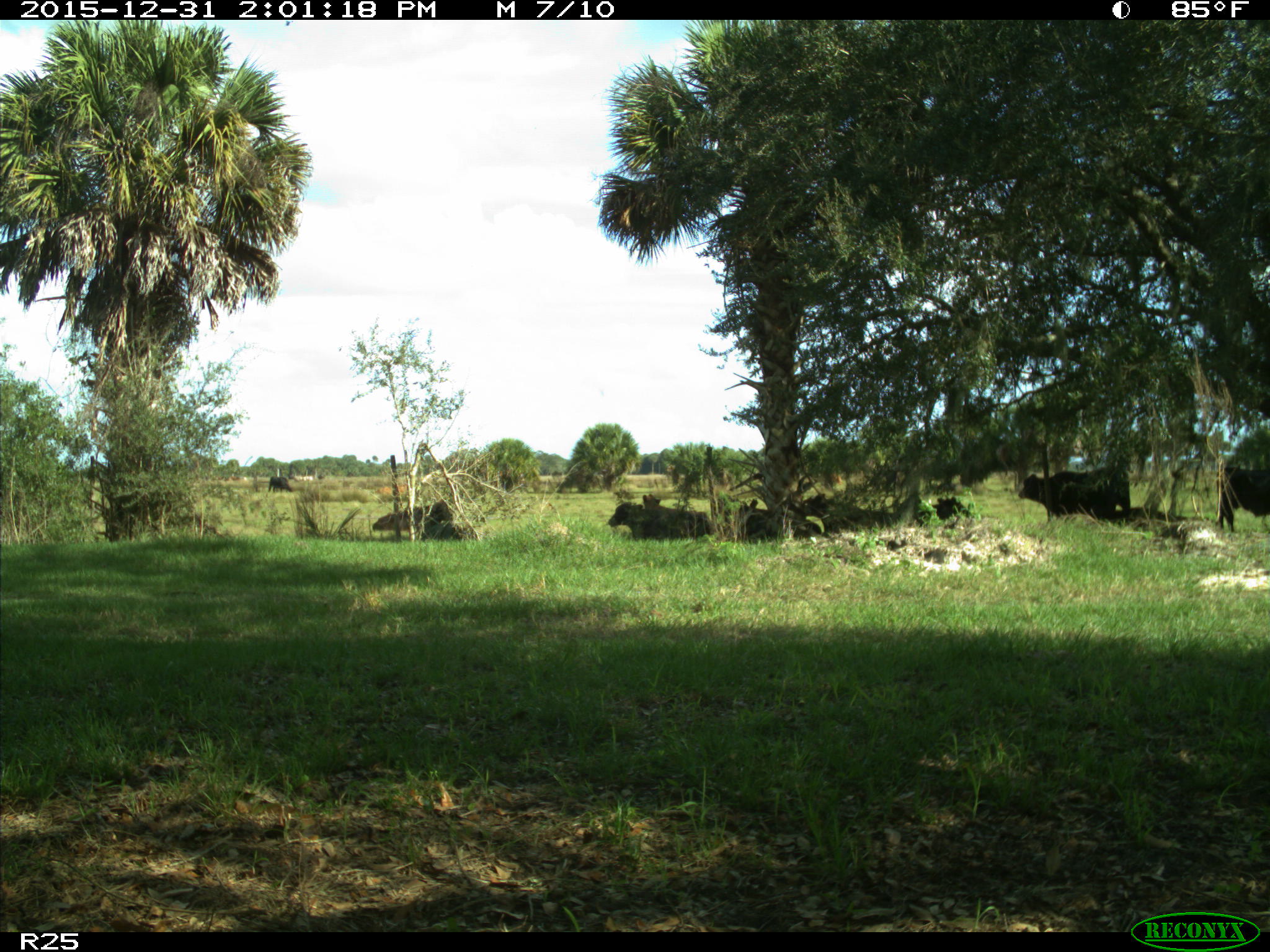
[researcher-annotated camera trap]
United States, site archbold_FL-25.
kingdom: Animalia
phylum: Chordata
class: Mammalia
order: Artiodactyla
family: Bovidae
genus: Bos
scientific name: Bos taurus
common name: domestic cow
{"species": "Bos taurus (domestic cow)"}